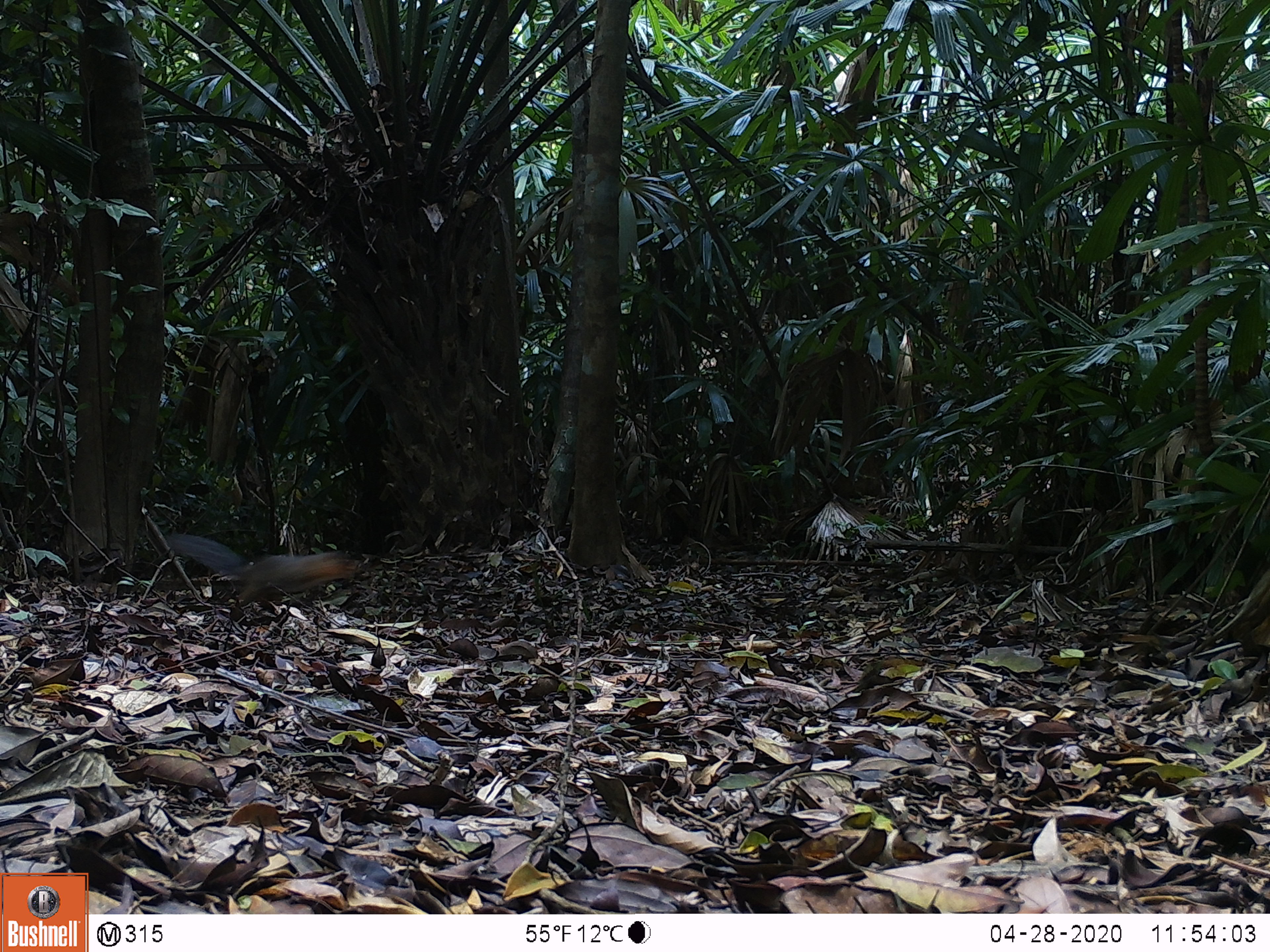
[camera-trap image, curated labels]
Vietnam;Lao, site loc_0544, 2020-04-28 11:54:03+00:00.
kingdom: Animalia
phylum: Chordata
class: Mammalia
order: Rodentia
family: Sciuridae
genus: Dremomys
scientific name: Dremomys rufigenis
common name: red-cheeked squirrel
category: red cheeked squirrel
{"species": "red cheeked squirrel (red-cheeked squirrel) (Dremomys rufigenis)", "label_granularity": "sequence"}